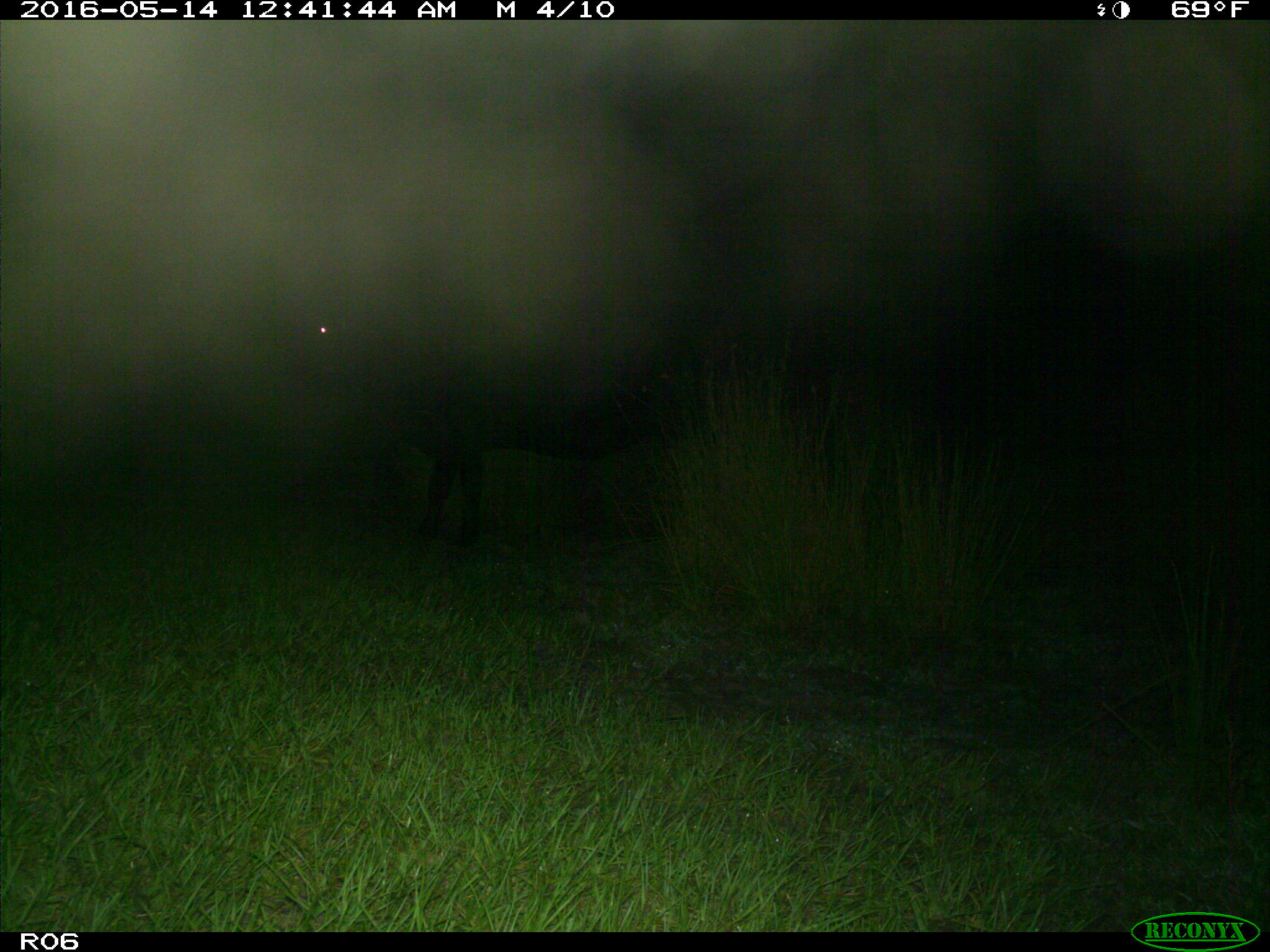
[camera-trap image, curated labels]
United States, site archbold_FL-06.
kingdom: Animalia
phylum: Chordata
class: Mammalia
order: Artiodactyla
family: Bovidae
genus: Bos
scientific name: Bos taurus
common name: domestic cow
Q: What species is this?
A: Bos taurus (domestic cow).